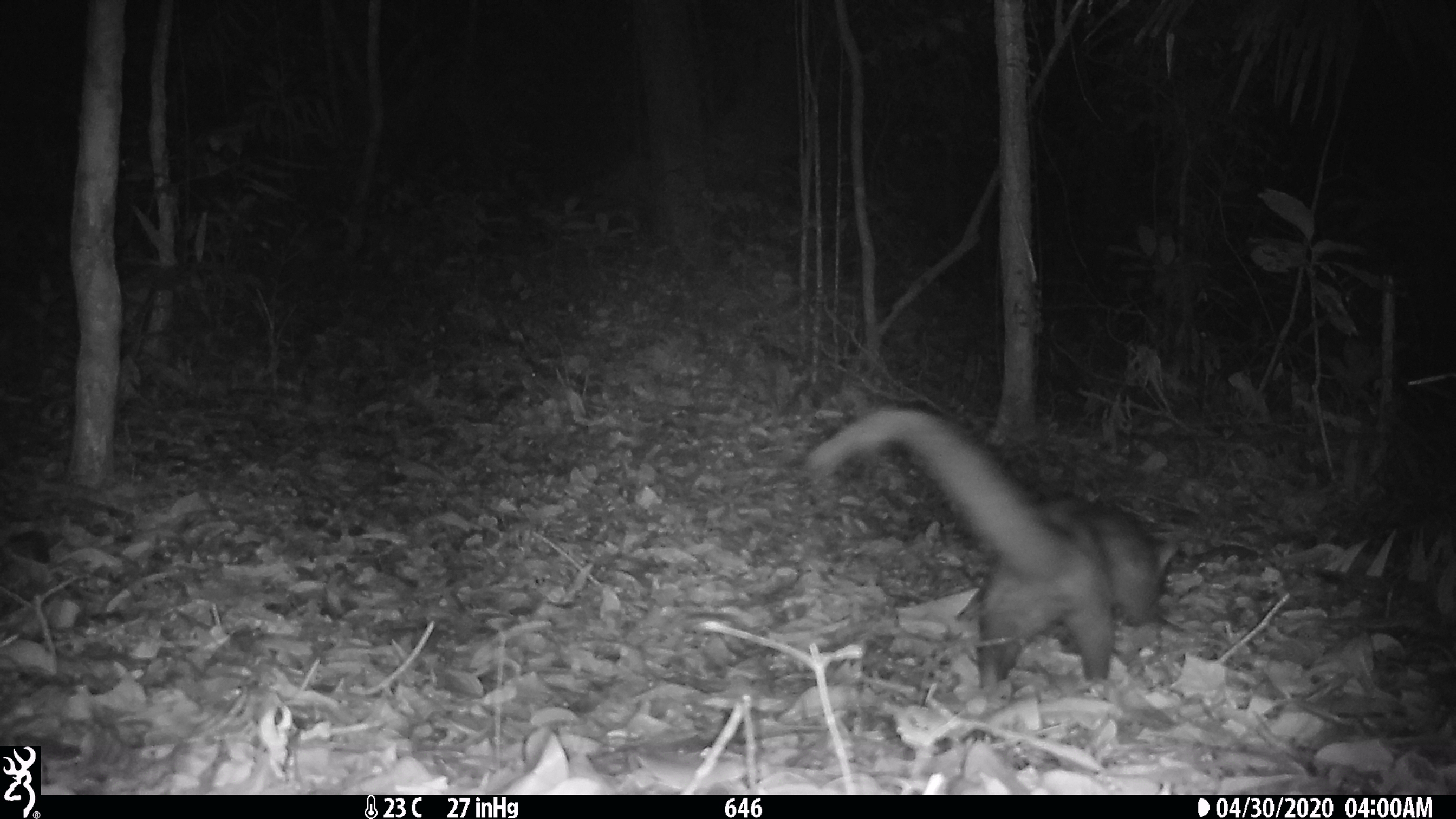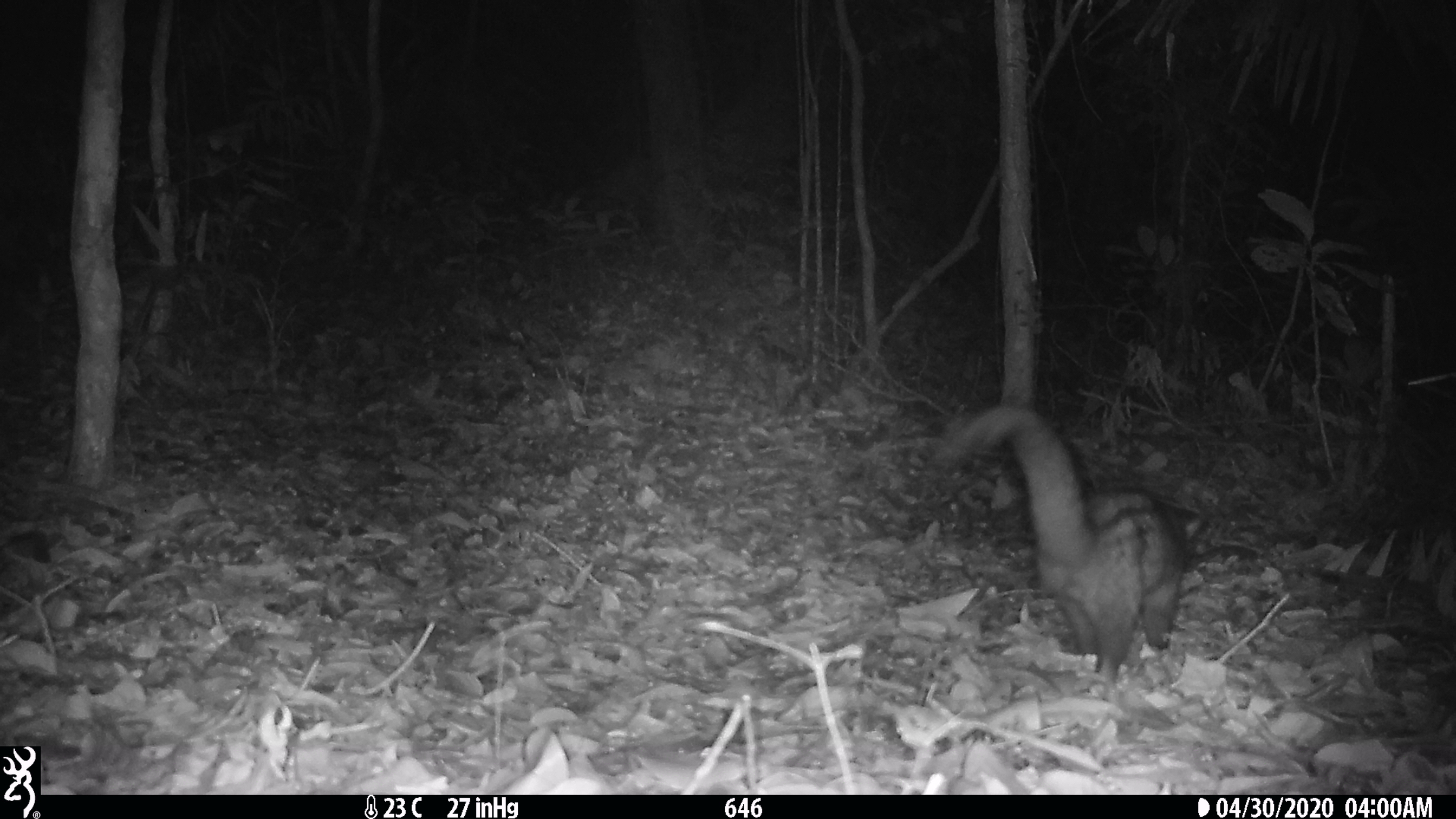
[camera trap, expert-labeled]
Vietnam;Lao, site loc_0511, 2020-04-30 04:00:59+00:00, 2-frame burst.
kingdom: Animalia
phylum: Chordata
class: Mammalia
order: Carnivora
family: Viverridae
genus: Paradoxurus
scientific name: Paradoxurus hermaphroditus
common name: common palm civet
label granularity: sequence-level